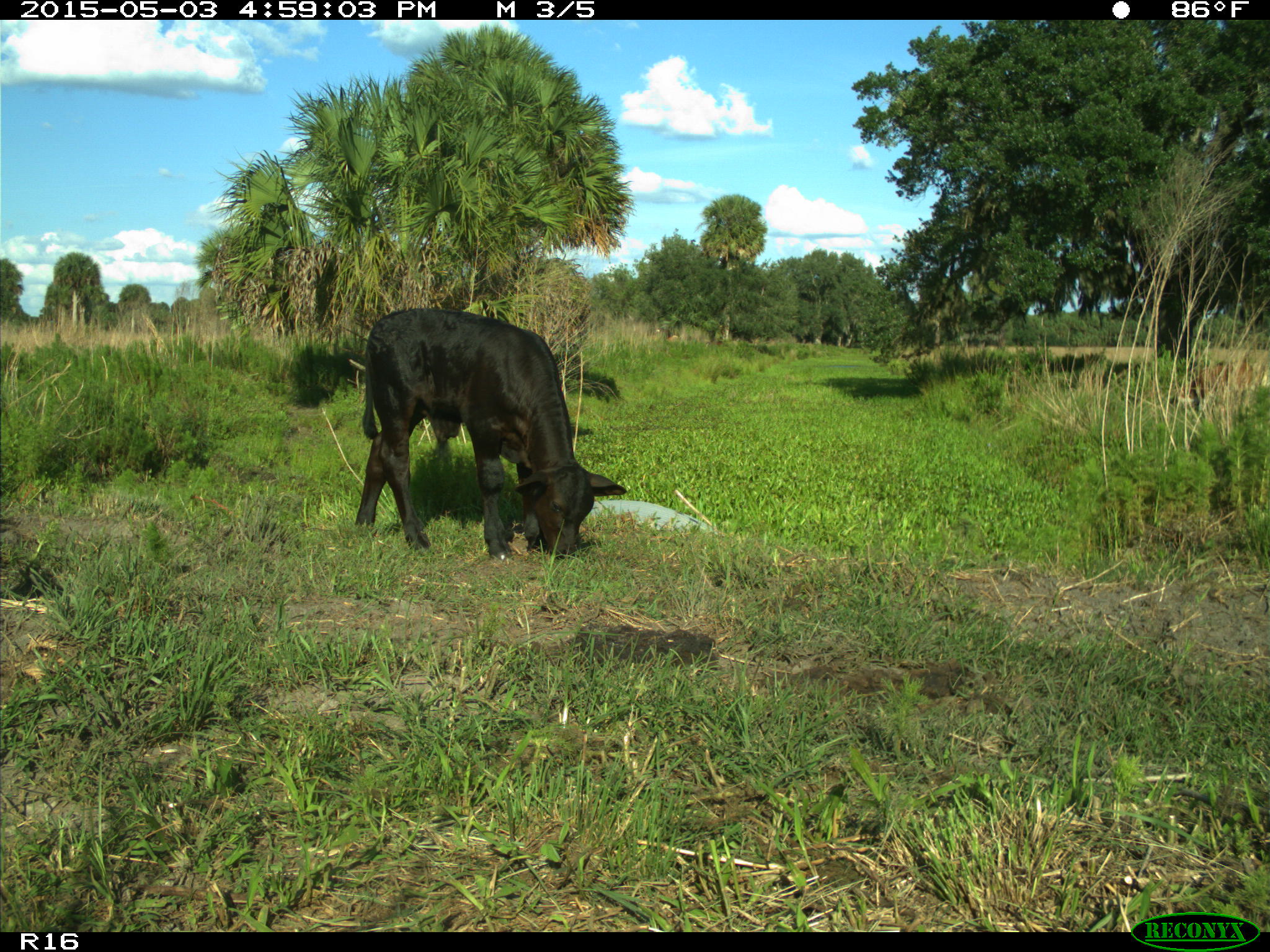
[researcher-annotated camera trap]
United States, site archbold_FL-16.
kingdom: Animalia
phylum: Chordata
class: Mammalia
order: Artiodactyla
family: Bovidae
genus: Bos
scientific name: Bos taurus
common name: domestic cow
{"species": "Bos taurus (domestic cow)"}